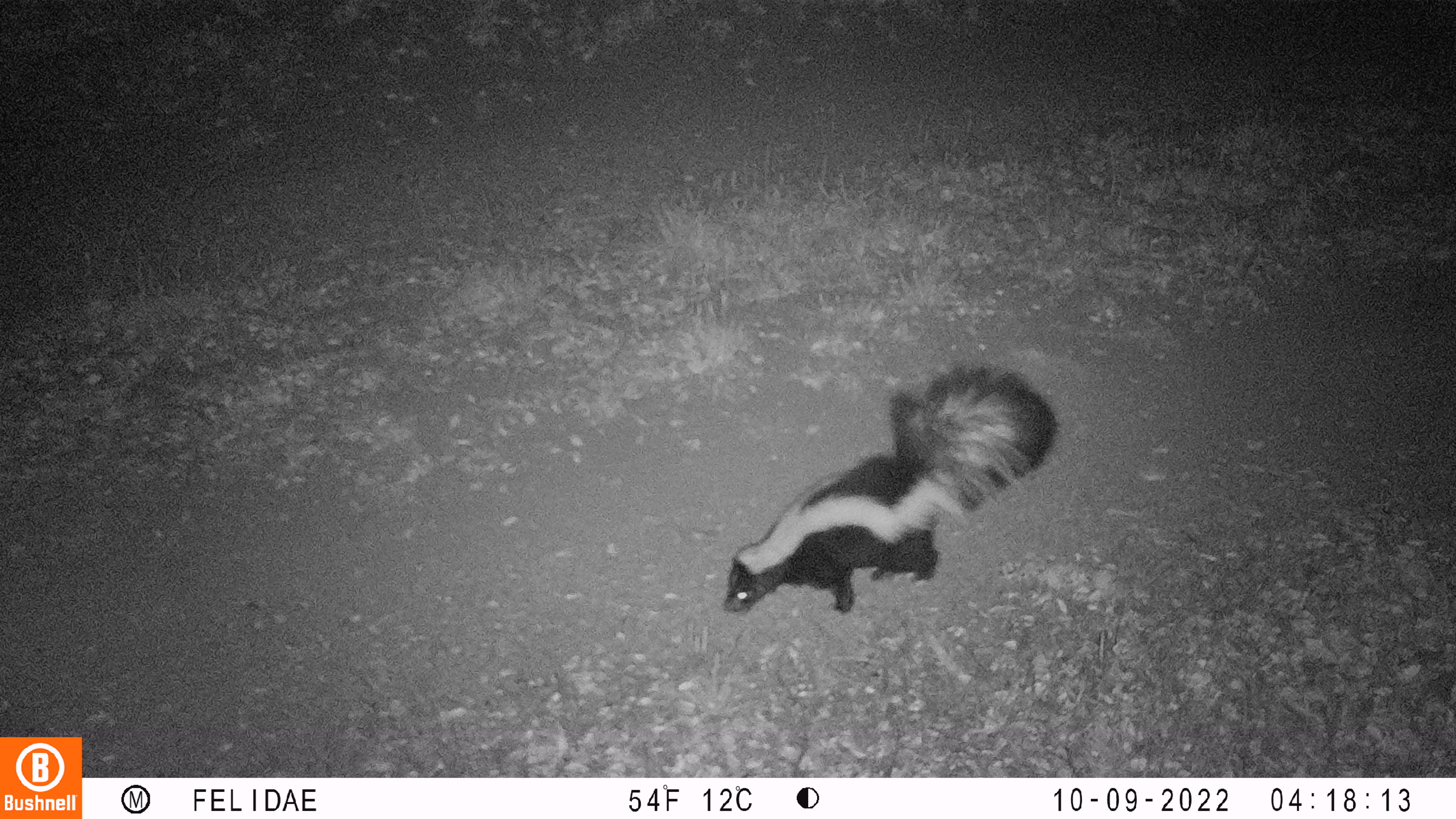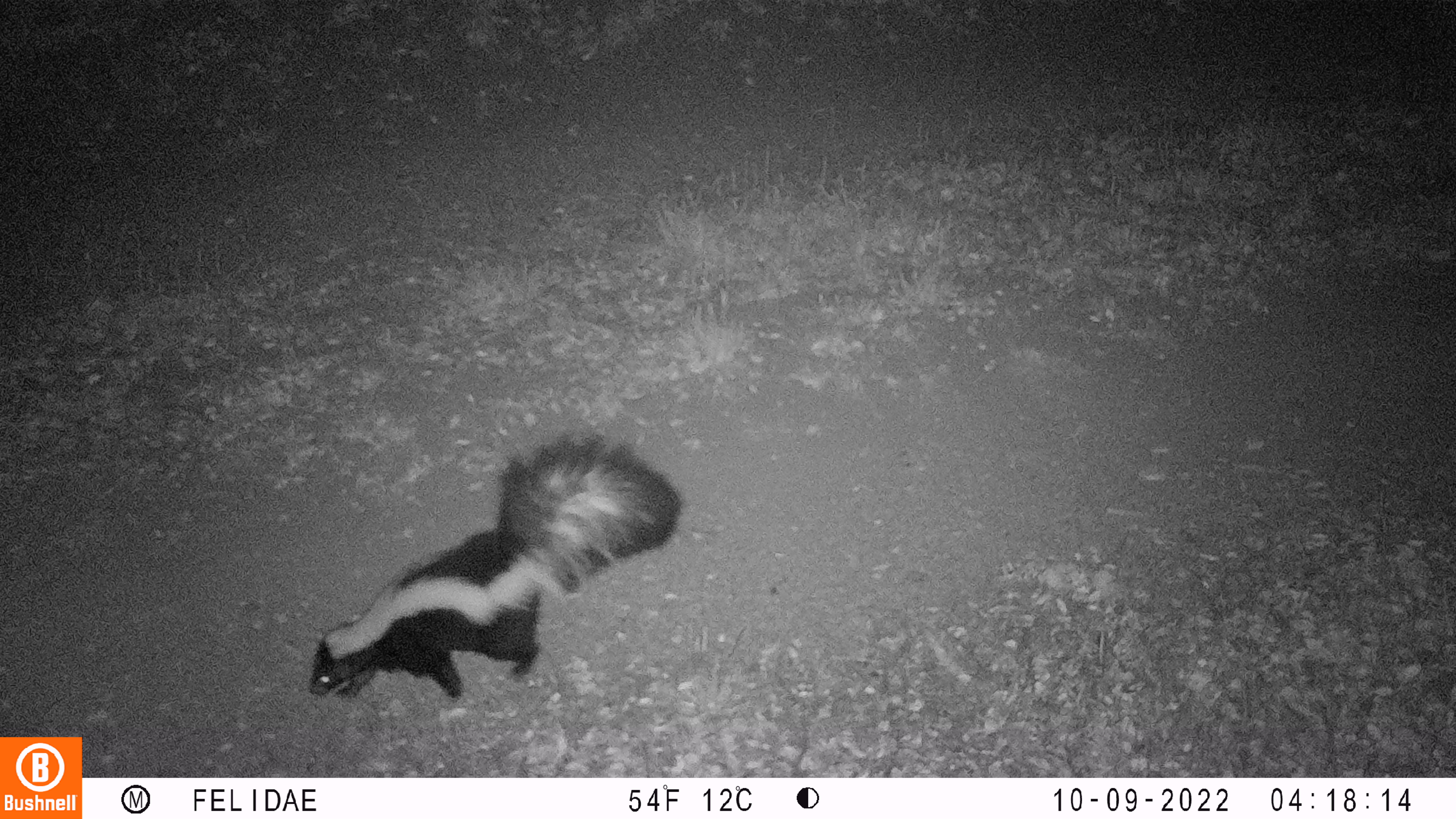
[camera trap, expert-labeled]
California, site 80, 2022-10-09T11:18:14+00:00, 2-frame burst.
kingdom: Animalia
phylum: Chordata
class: Mammalia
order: Carnivora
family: Mephitidae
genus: Mephitis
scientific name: Mephitis mephitis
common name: striped skunk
Striped skunk (Mephitis mephitis).